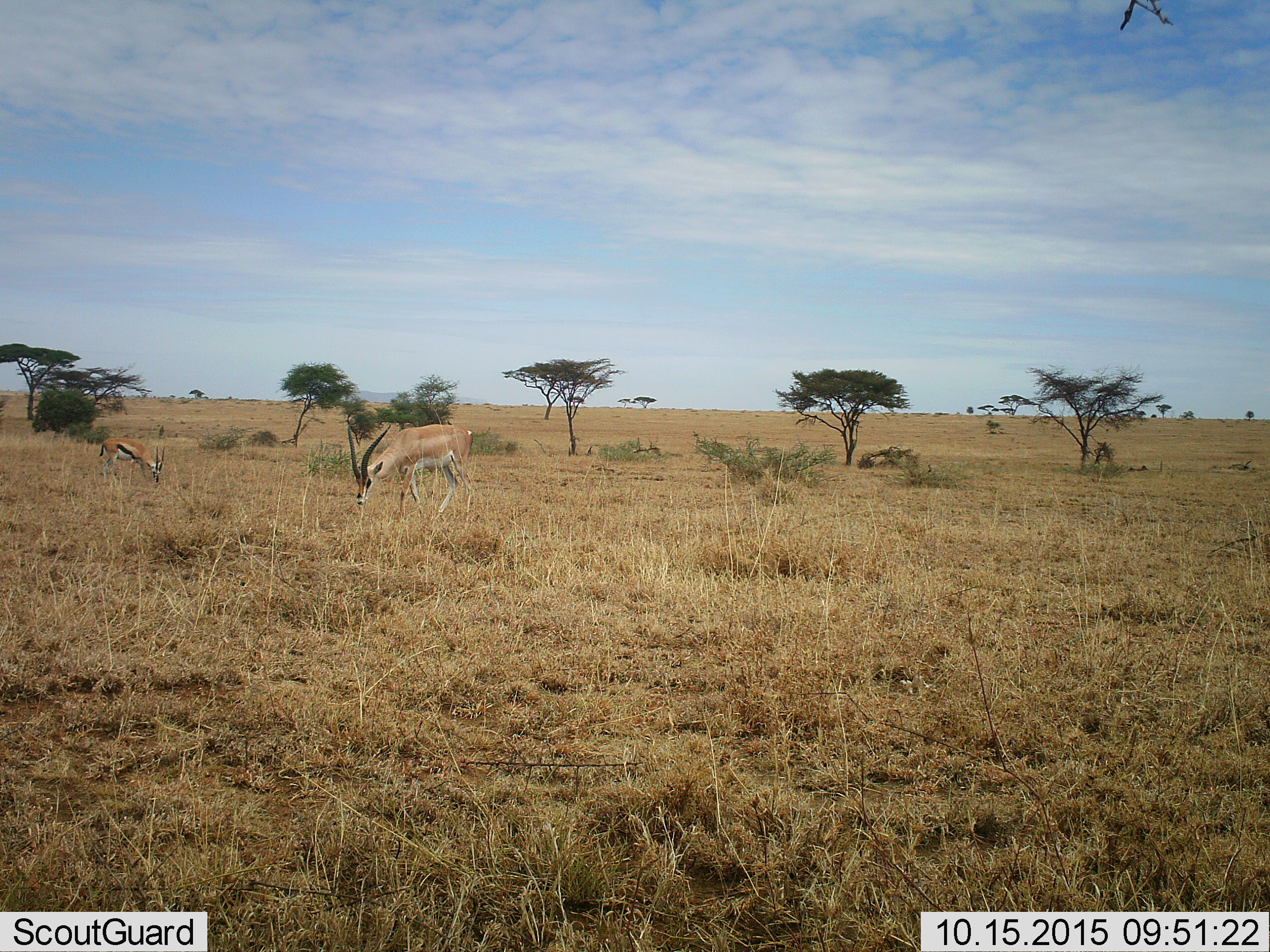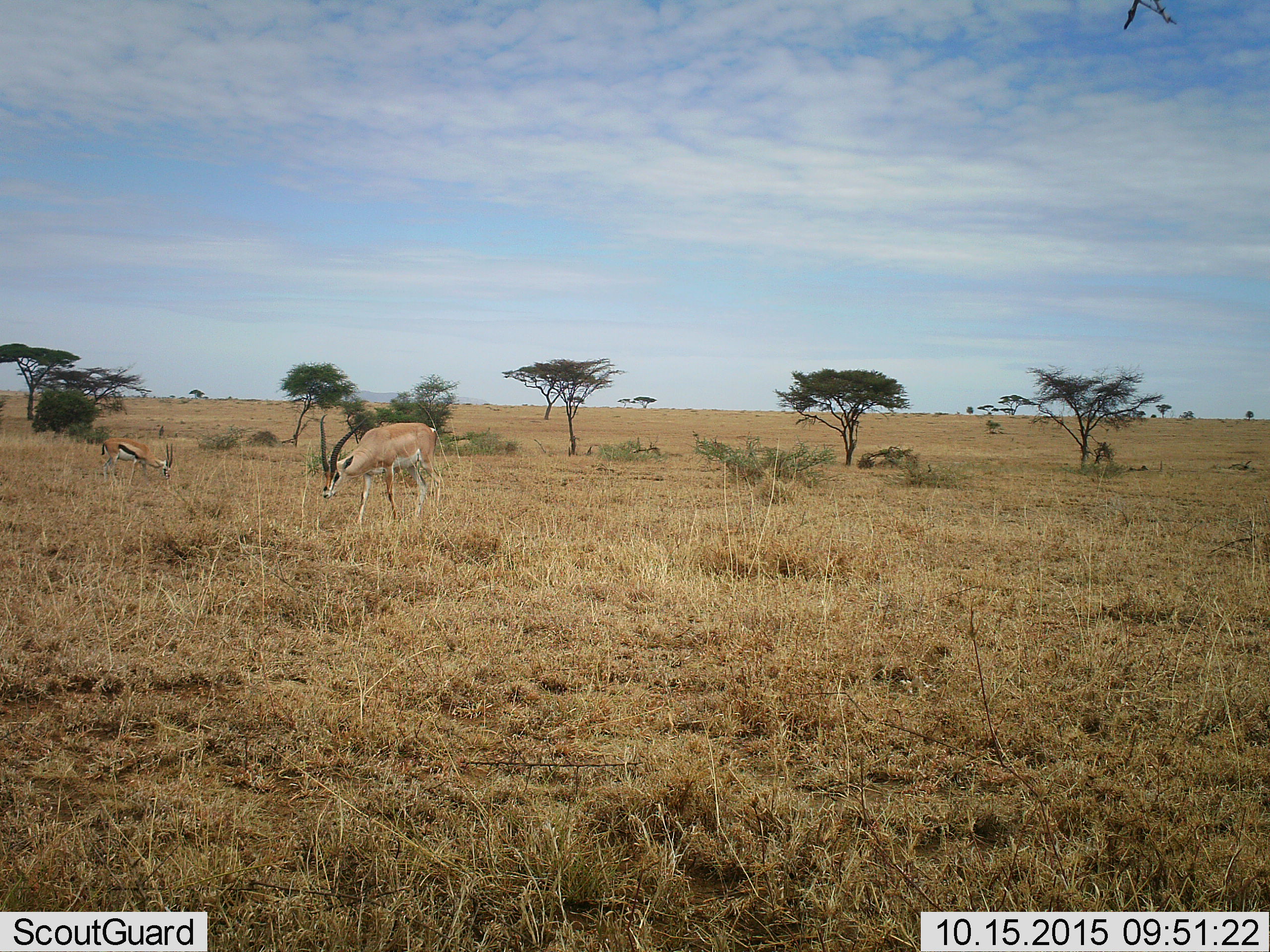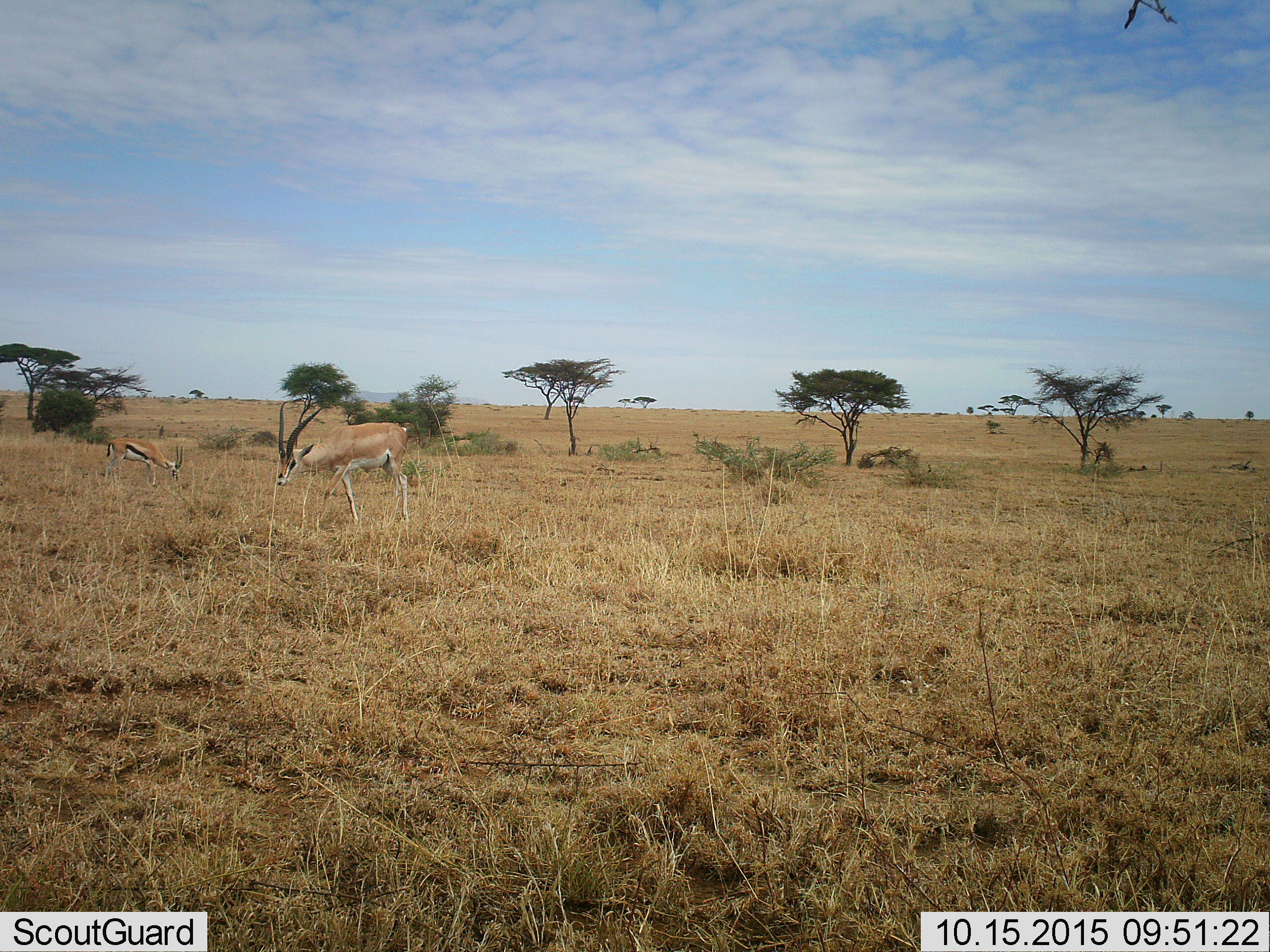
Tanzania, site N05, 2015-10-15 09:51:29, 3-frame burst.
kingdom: Animalia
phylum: Chordata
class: Mammalia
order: Artiodactyla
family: Bovidae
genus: Nanger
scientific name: Nanger granti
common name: grant's gazelle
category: gazellegrants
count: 1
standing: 29%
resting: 0%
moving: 57%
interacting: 0%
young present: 0%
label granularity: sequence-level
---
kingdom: Animalia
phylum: Chordata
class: Mammalia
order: Artiodactyla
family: Bovidae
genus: Eudorcas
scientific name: Eudorcas thomsonii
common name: thomson's gazelle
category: gazellethomsons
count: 1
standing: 43%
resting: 0%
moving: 14%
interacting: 0%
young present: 0%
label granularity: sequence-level